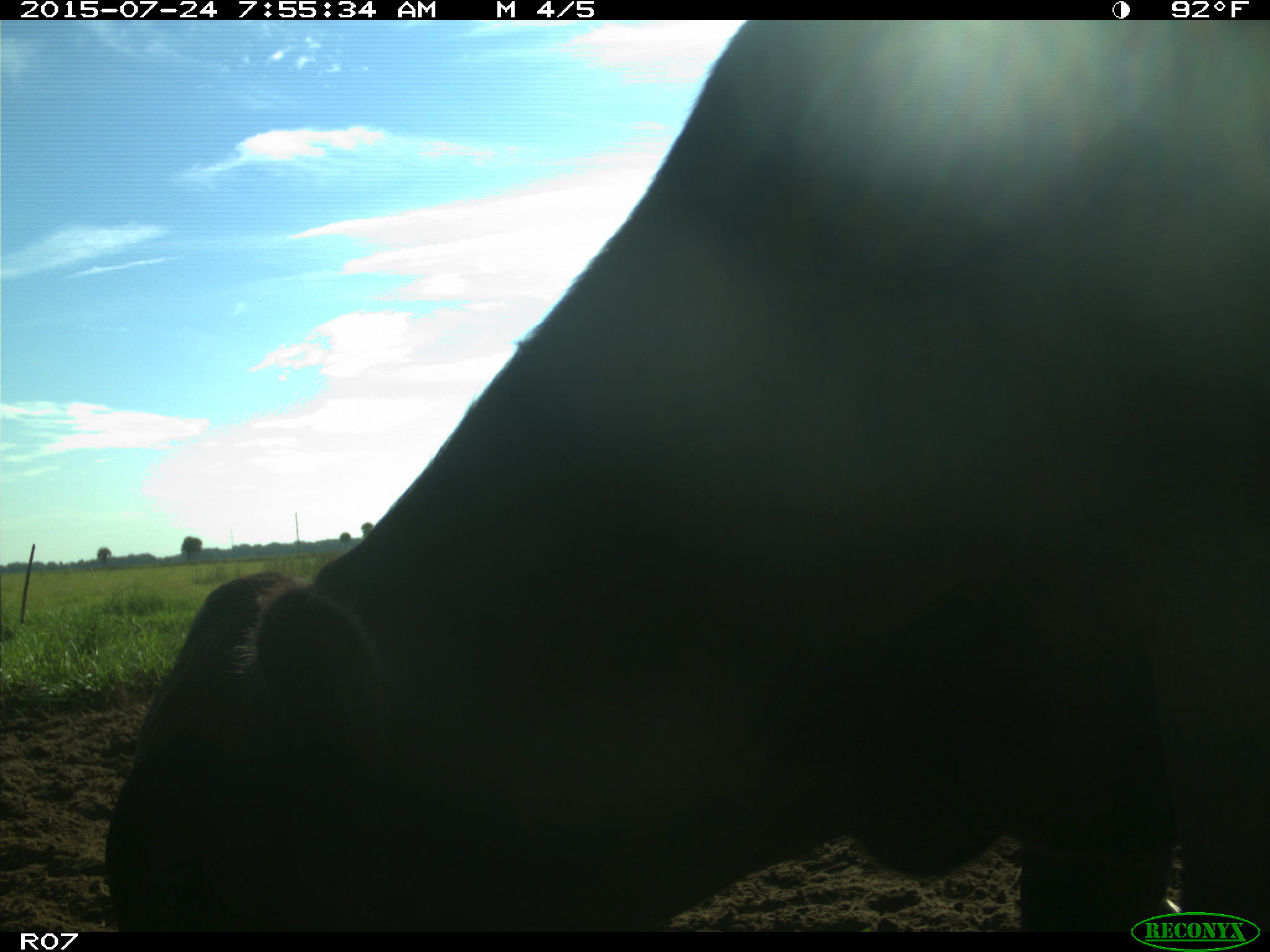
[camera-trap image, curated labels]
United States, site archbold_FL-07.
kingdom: Animalia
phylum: Chordata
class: Mammalia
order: Artiodactyla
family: Bovidae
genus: Bos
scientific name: Bos taurus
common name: domestic cow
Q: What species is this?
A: Bos taurus (domestic cow).